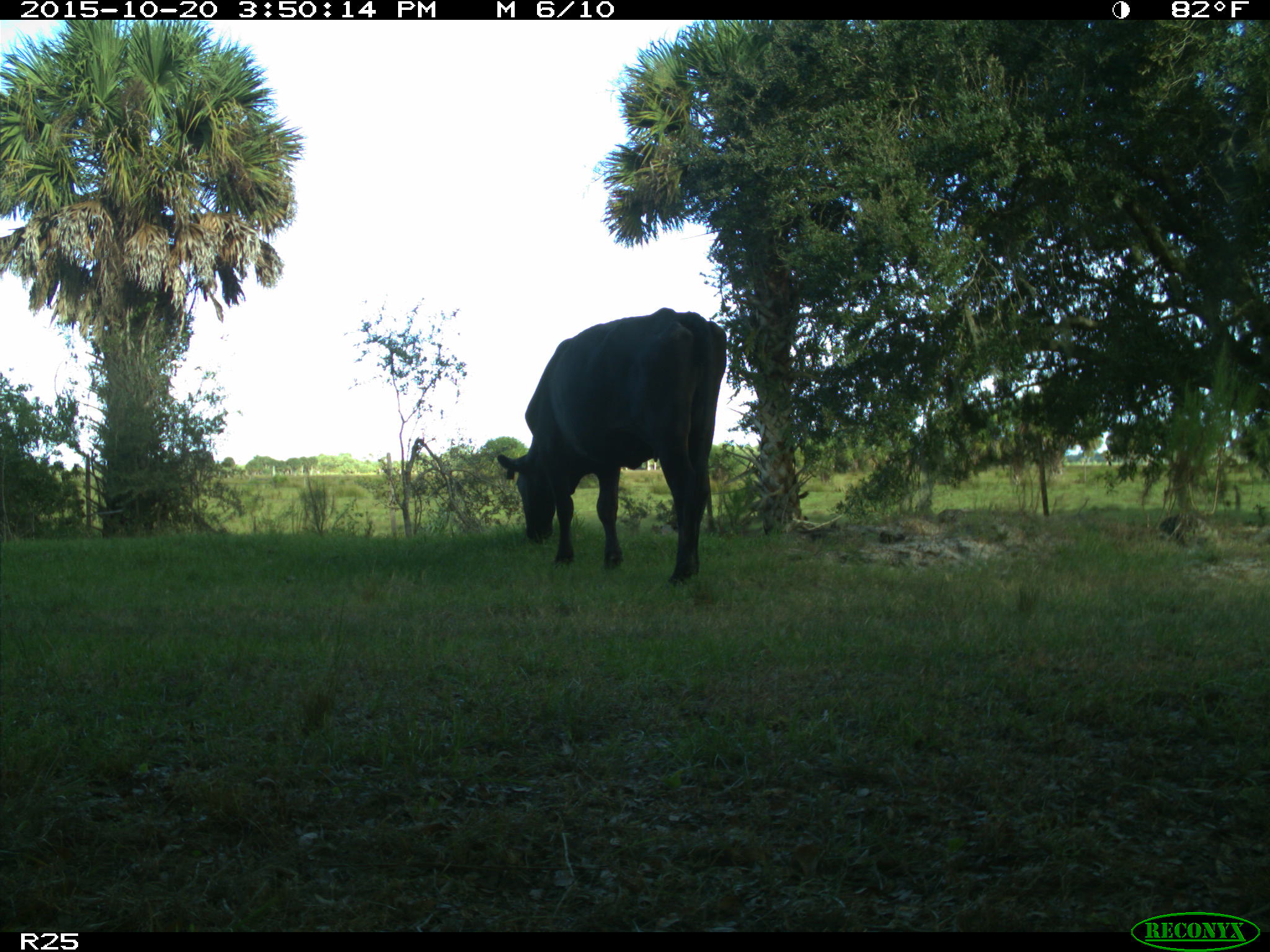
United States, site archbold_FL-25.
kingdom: Animalia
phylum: Chordata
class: Mammalia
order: Artiodactyla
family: Bovidae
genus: Bos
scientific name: Bos taurus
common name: domestic cow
Bos taurus (domestic cow).